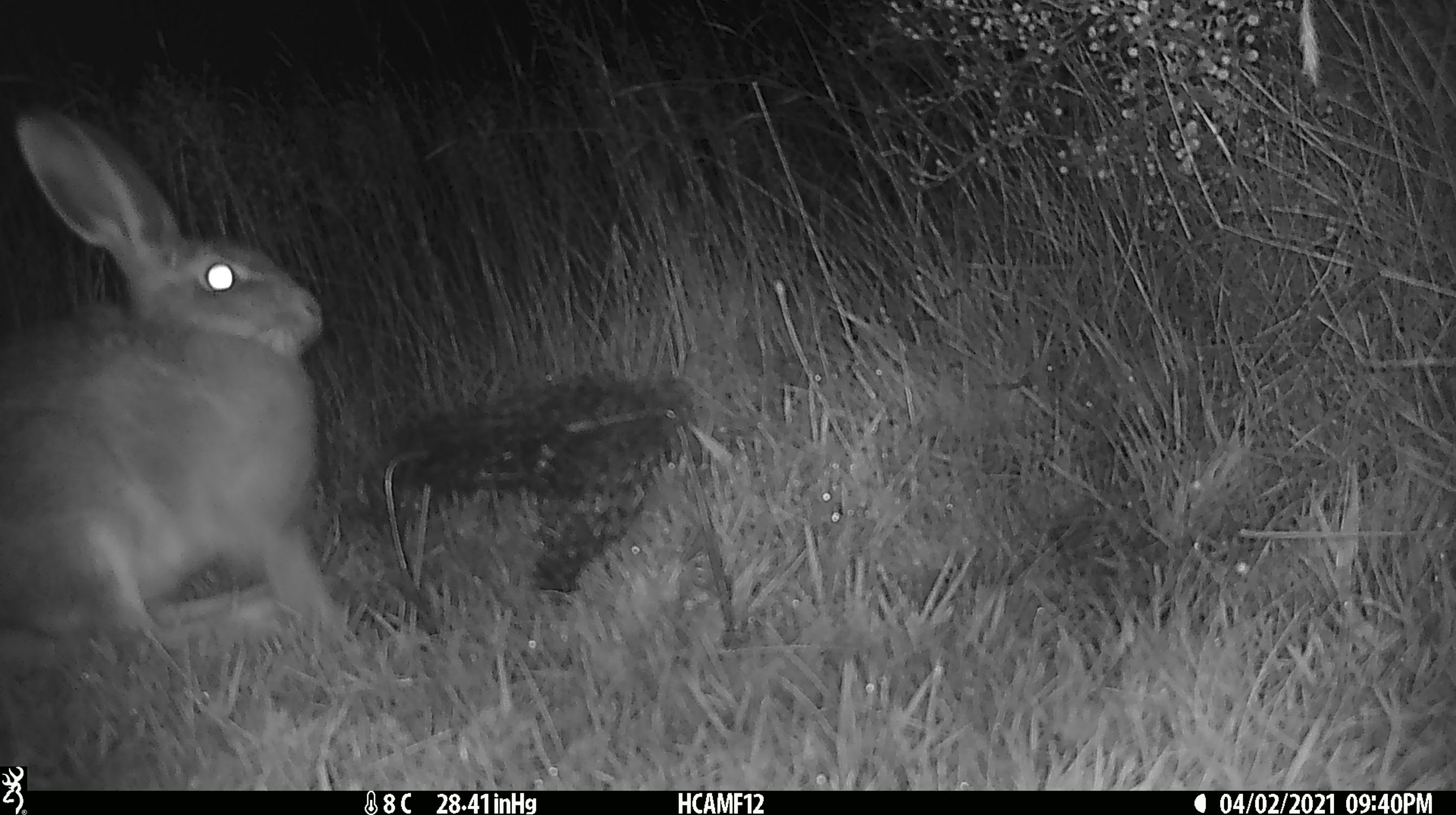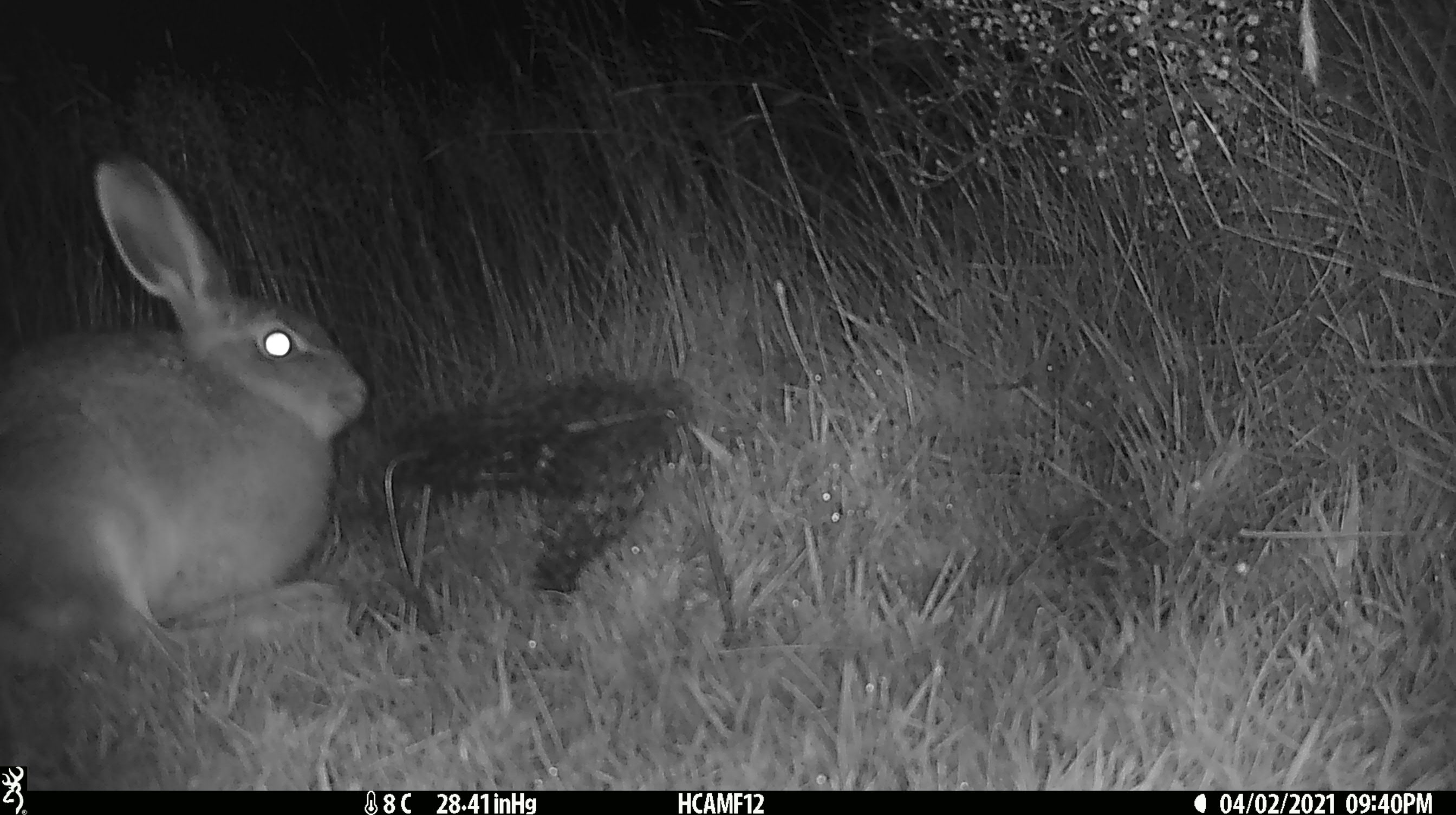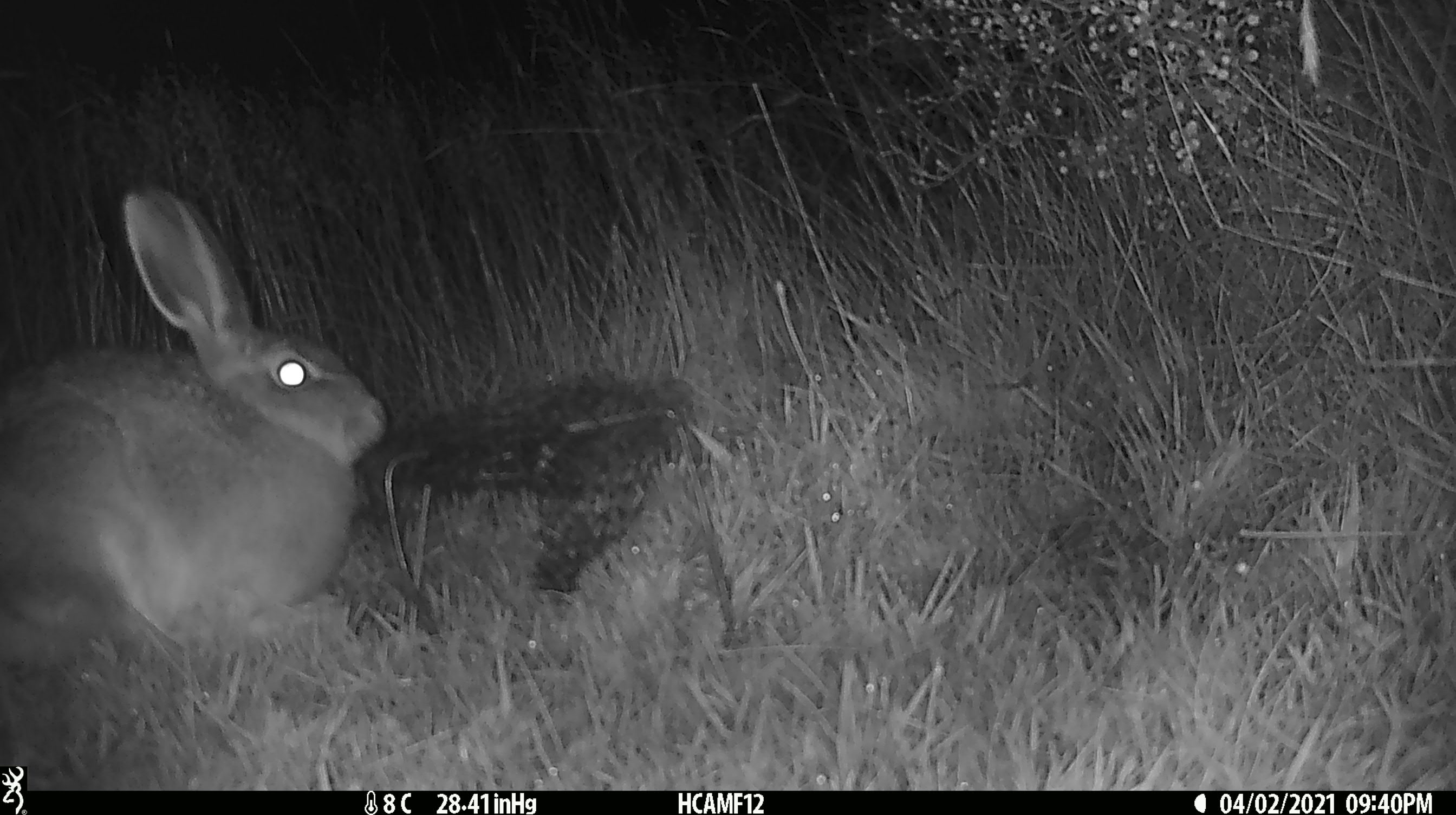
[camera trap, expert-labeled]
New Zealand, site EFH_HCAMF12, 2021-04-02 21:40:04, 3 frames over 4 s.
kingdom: Animalia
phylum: Chordata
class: Mammalia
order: Lagomorpha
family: Leporidae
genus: Lepus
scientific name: Lepus europaeus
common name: brown hare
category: hare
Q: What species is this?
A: Hare (brown hare) (Lepus europaeus).